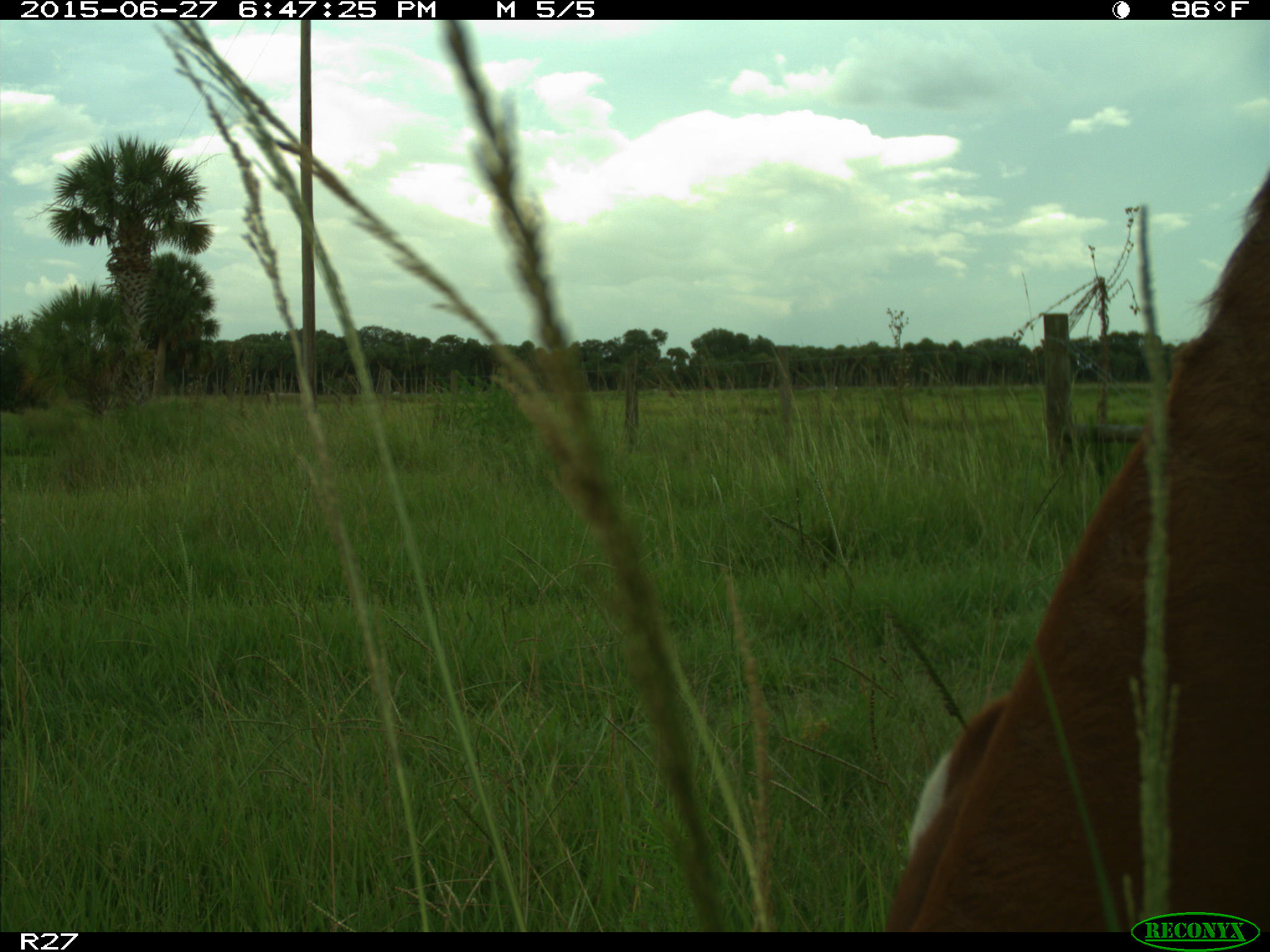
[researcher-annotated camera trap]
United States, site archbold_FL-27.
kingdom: Animalia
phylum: Chordata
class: Mammalia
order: Artiodactyla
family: Bovidae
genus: Bos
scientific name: Bos taurus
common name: domestic cow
Bos taurus (domestic cow).